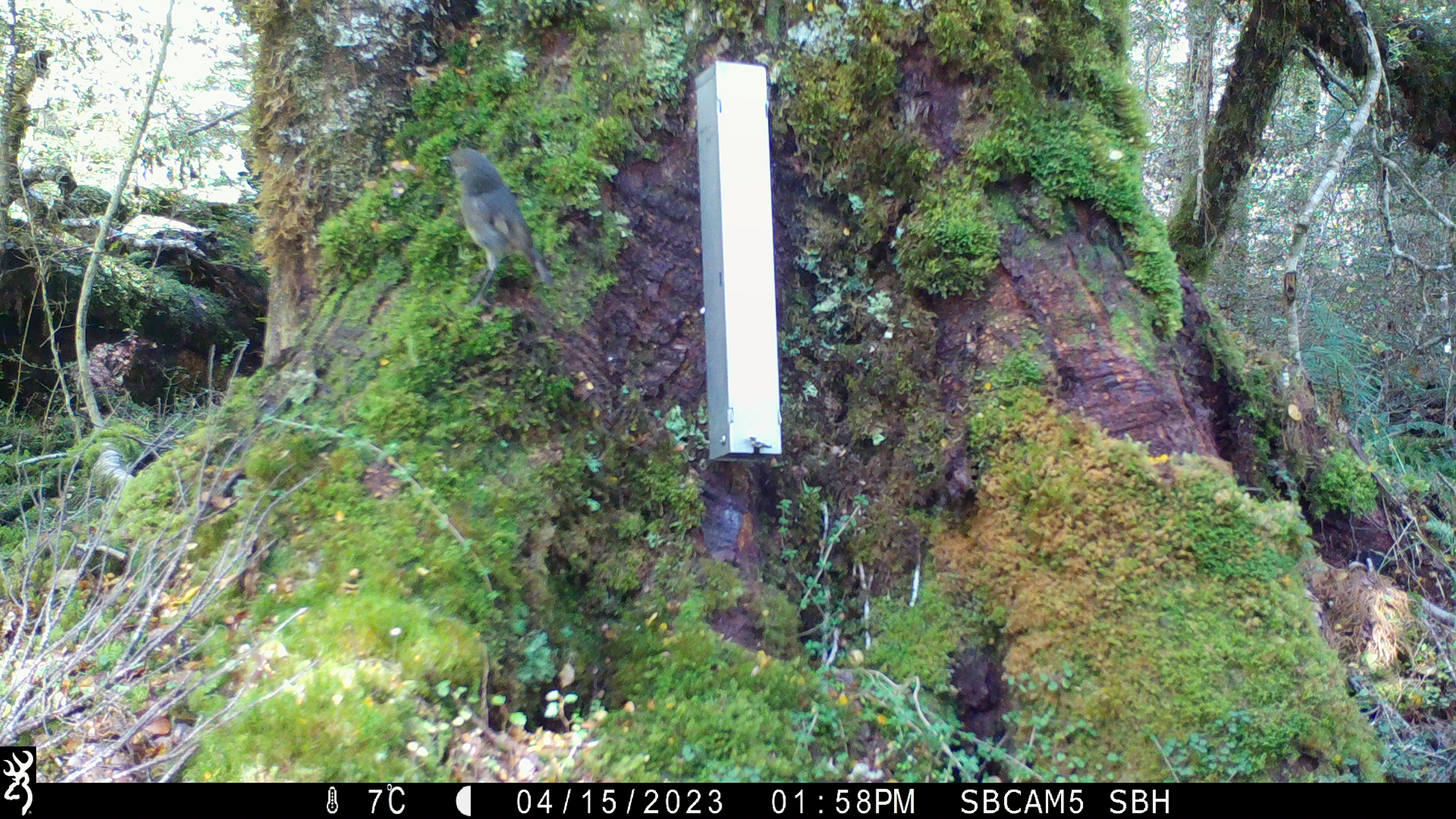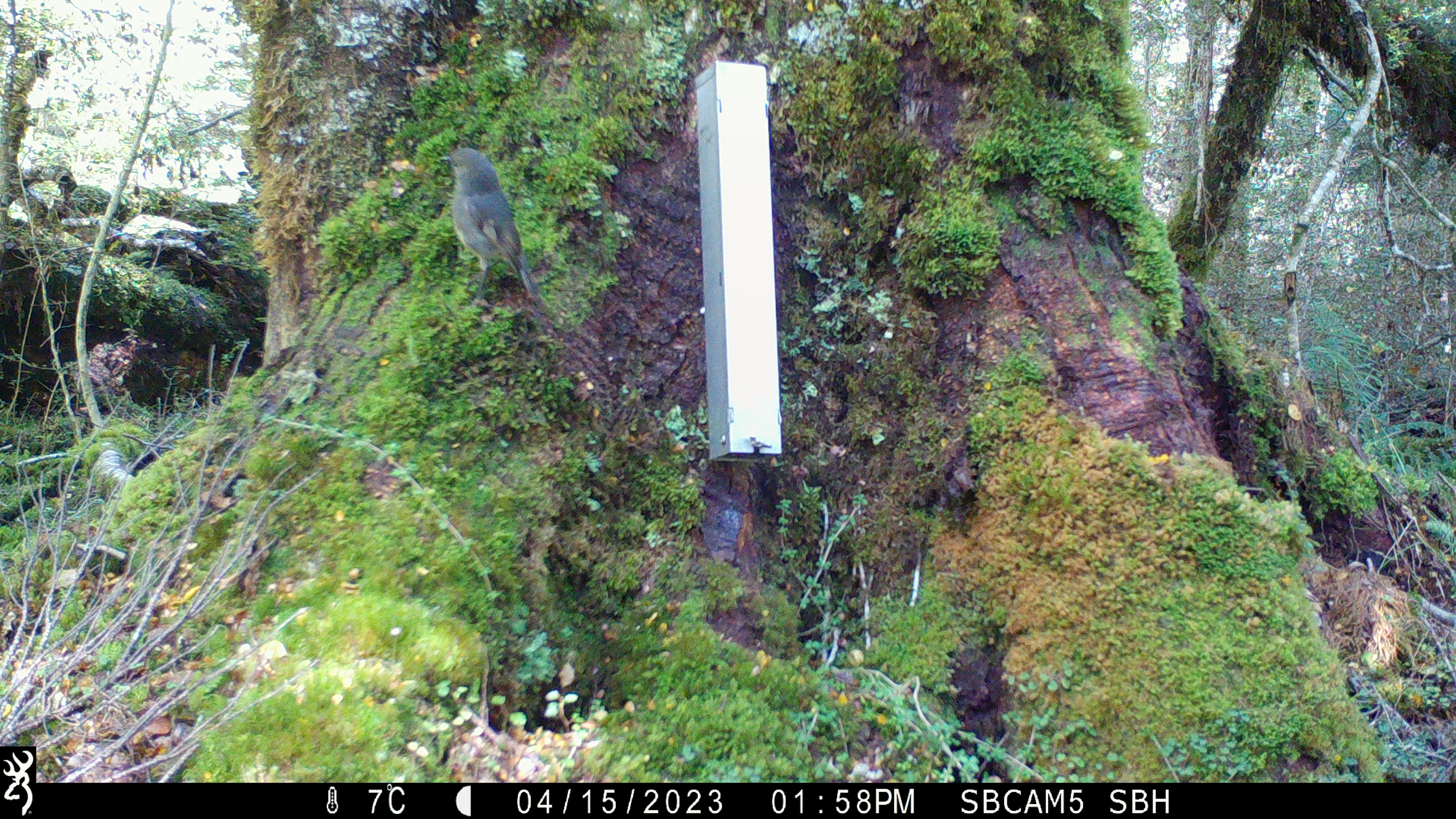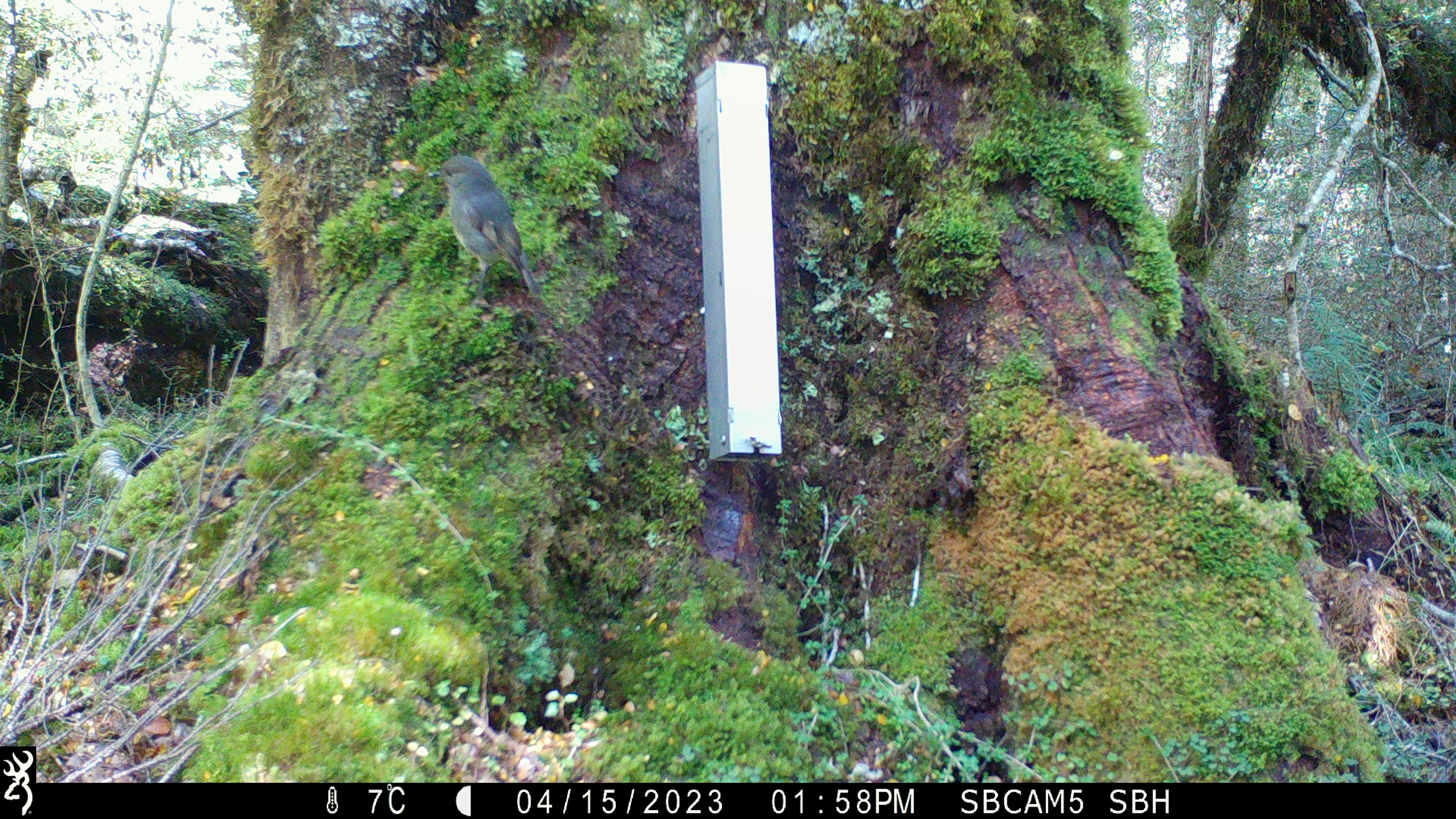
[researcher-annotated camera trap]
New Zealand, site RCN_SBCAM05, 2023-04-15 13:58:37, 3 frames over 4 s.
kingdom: Animalia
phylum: Chordata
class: Aves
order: Passeriformes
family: Petroicidae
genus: Petroica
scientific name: Petroica australis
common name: new zealand robin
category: robin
Robin (new zealand robin) (Petroica australis).